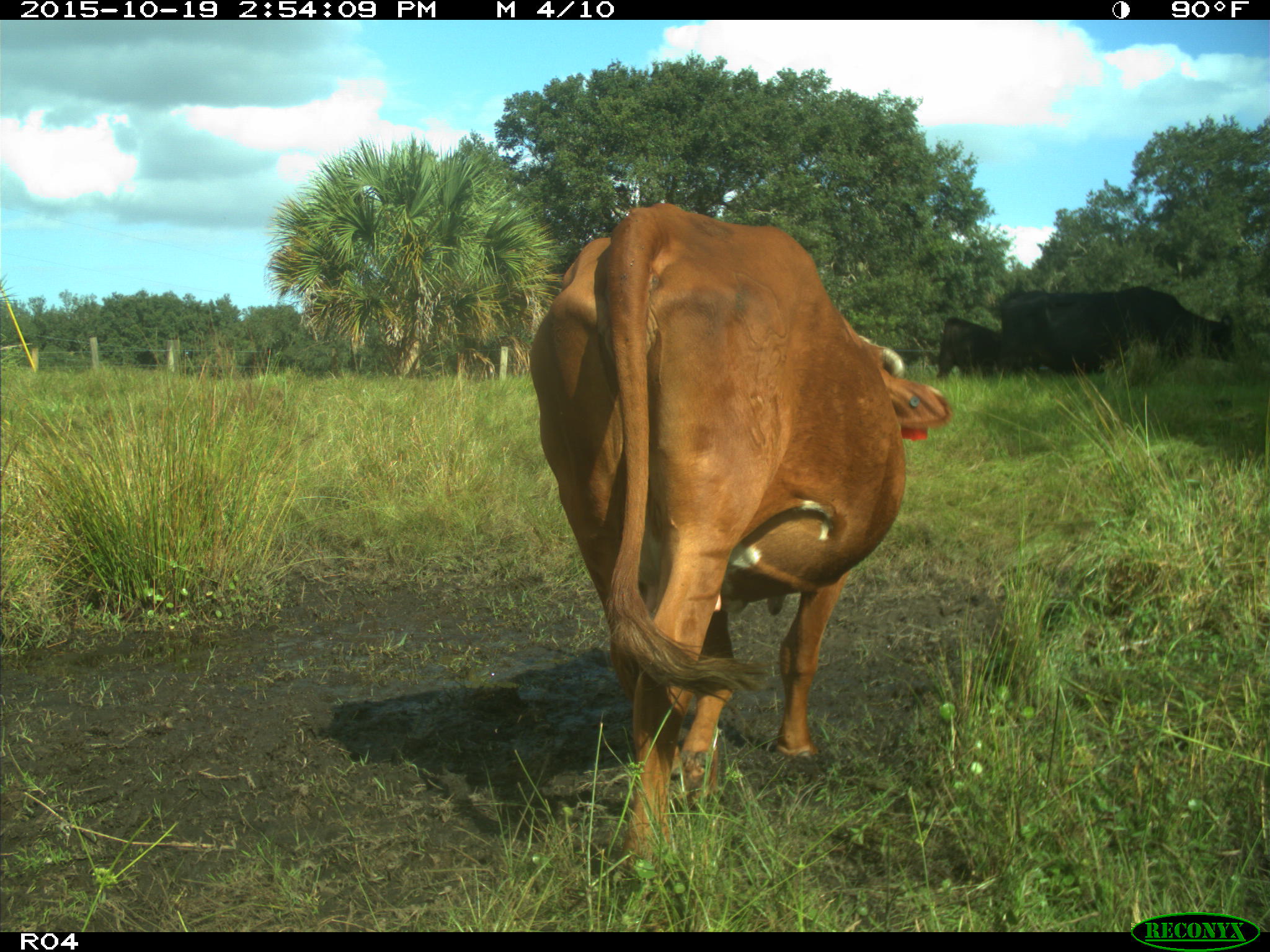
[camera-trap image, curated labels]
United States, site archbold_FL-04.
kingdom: Animalia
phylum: Chordata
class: Mammalia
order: Artiodactyla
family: Bovidae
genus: Bos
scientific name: Bos taurus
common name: domestic cow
Bos taurus (domestic cow).